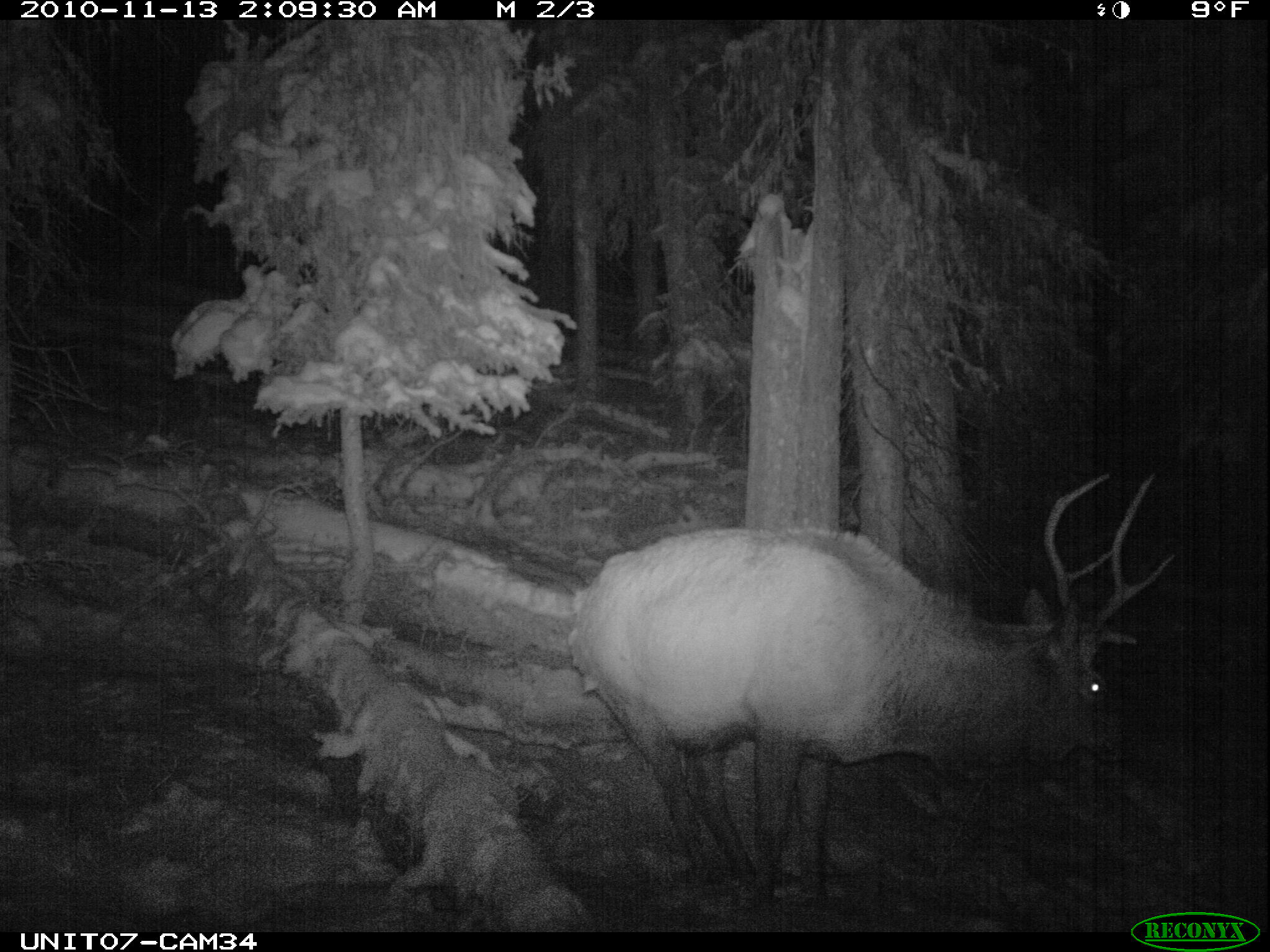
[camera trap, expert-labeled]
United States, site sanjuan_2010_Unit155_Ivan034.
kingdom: Animalia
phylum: Chordata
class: Mammalia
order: Artiodactyla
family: Cervidae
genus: Cervus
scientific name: Cervus elaphus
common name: red deer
Cervus elaphus (red deer).